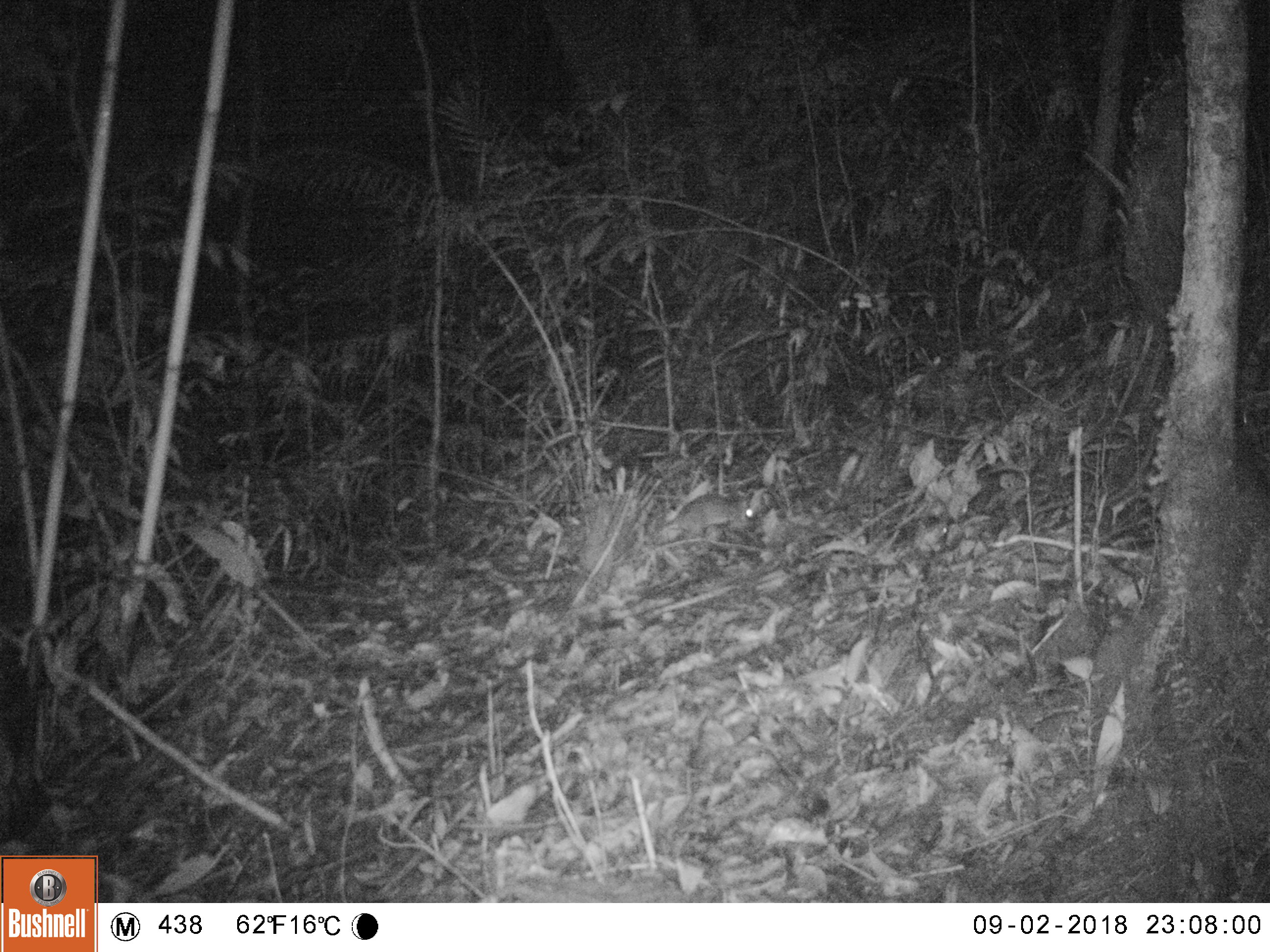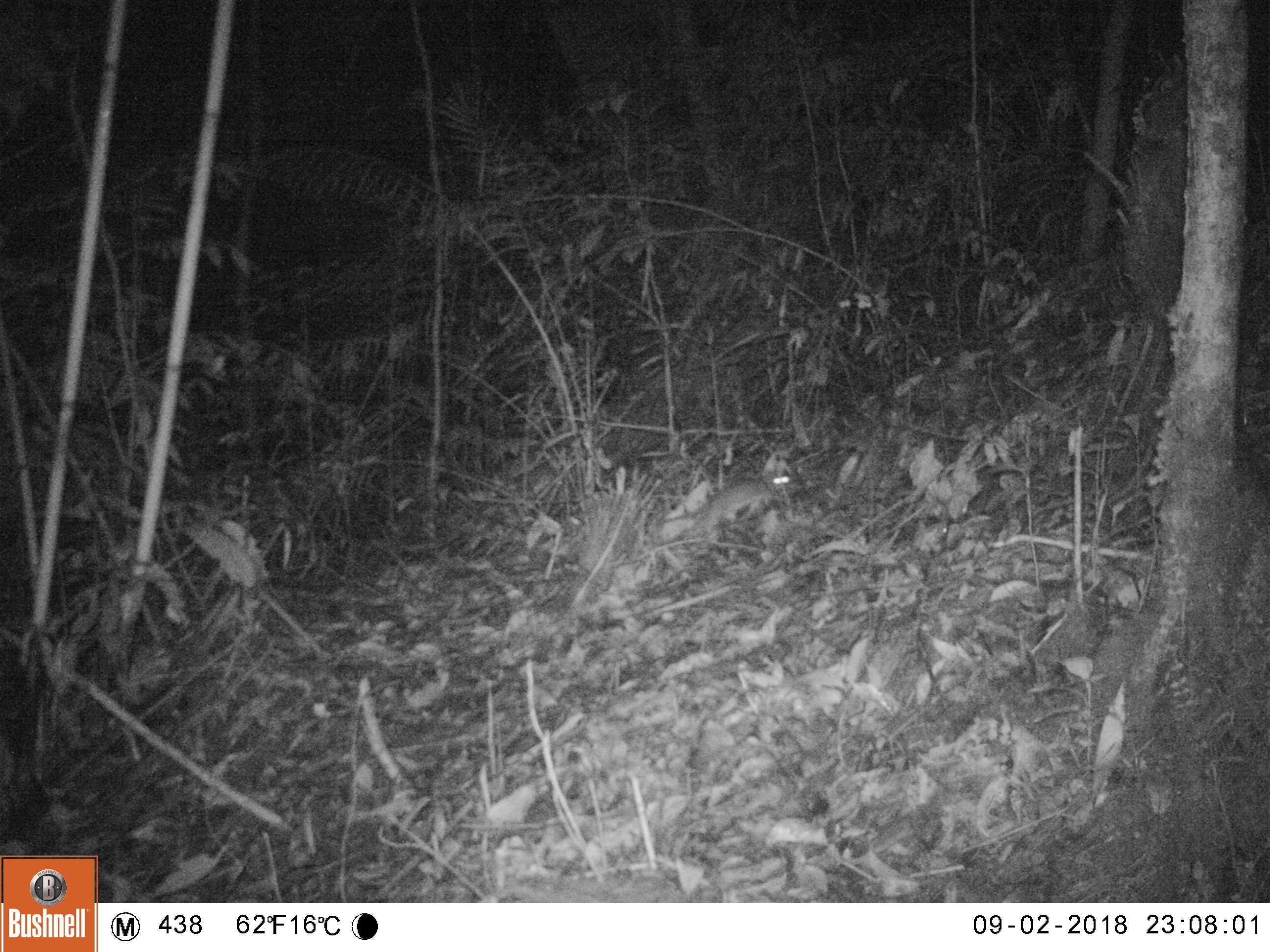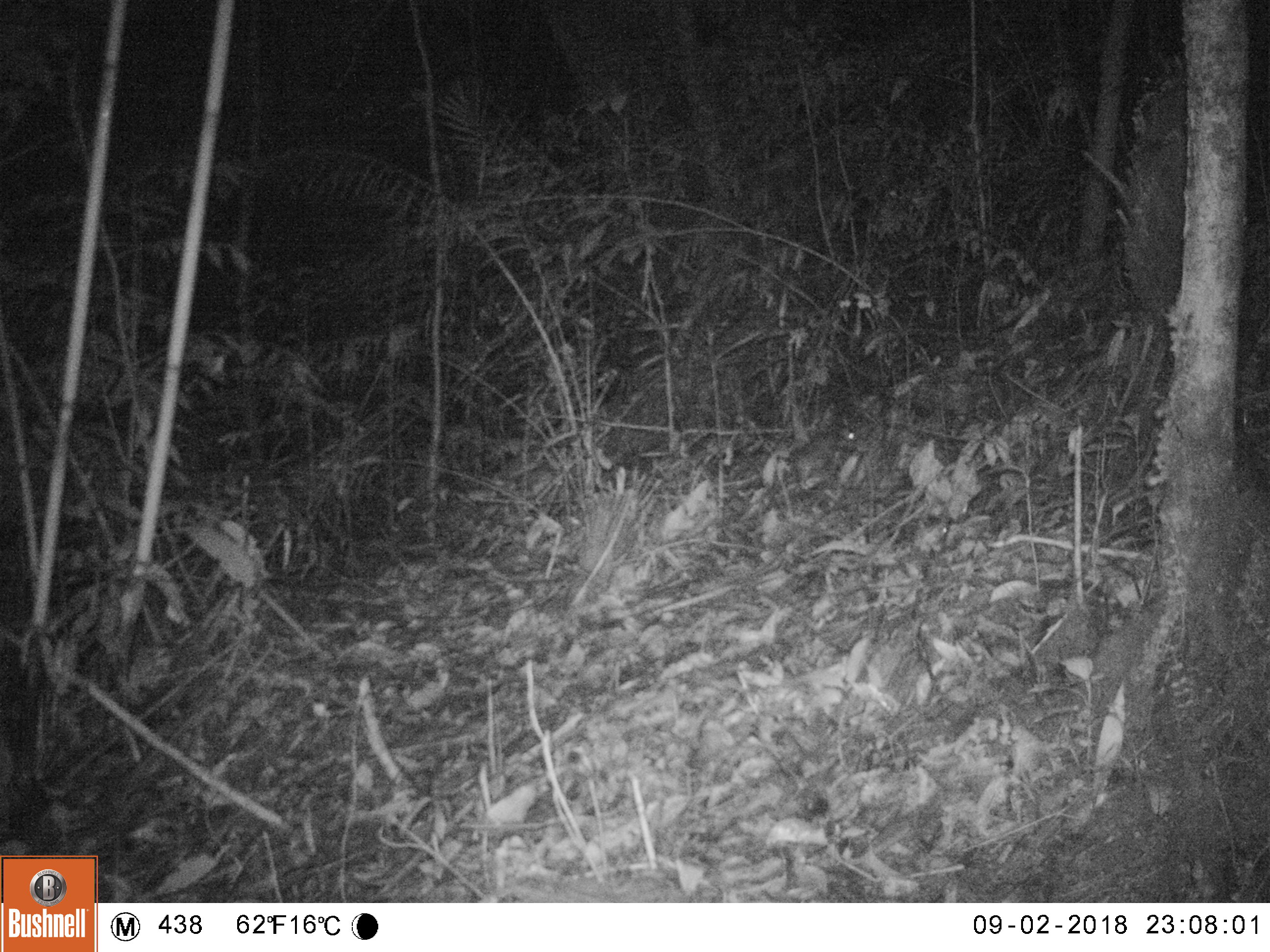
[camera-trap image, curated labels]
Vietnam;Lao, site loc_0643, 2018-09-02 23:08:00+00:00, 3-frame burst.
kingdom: Animalia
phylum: Chordata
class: Mammalia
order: Rodentia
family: Muridae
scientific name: Muridae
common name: old-world mice and rats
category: unidentified murid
Unidentified murid (old-world mice and rats) (Muridae). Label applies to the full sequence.